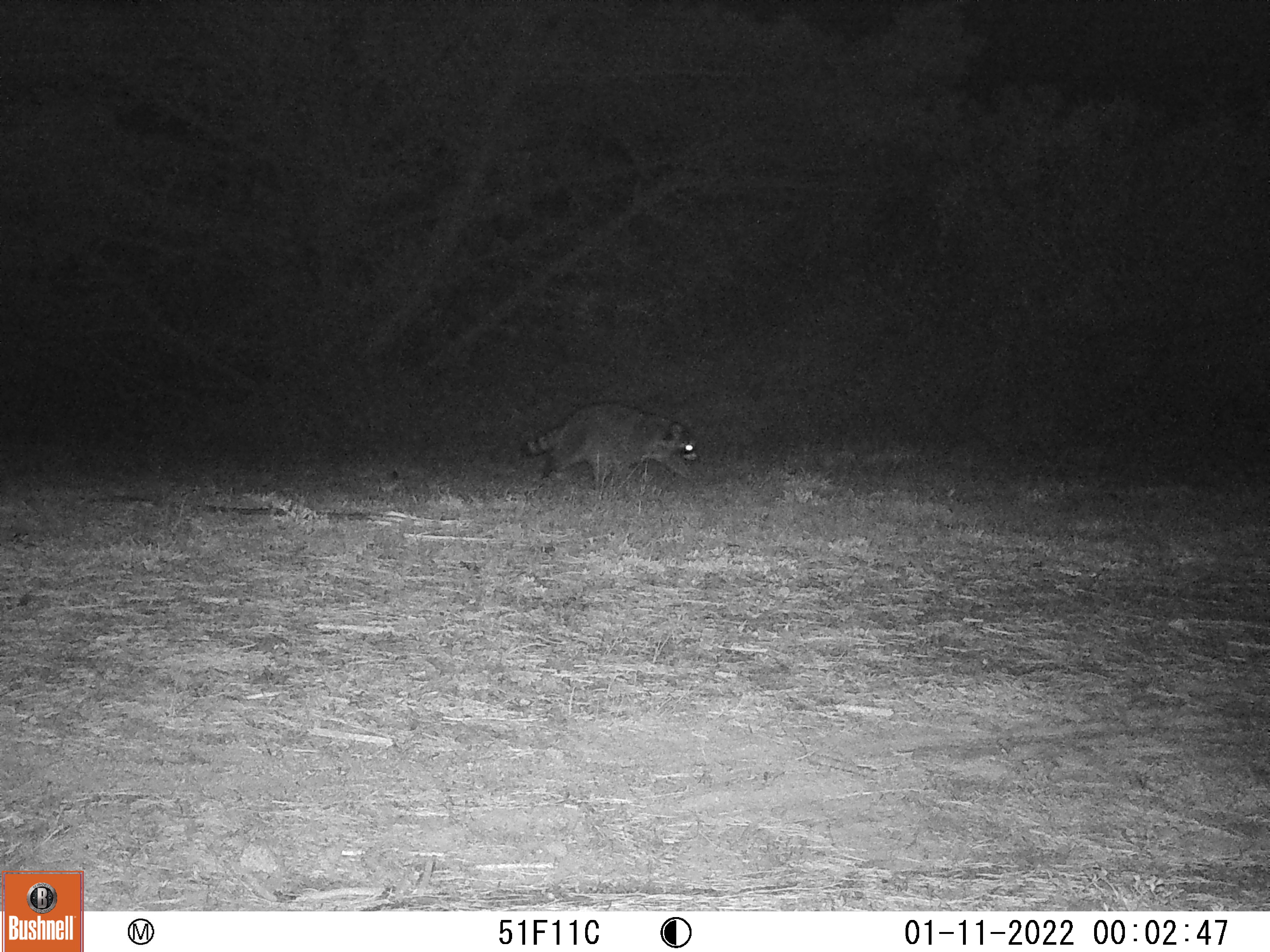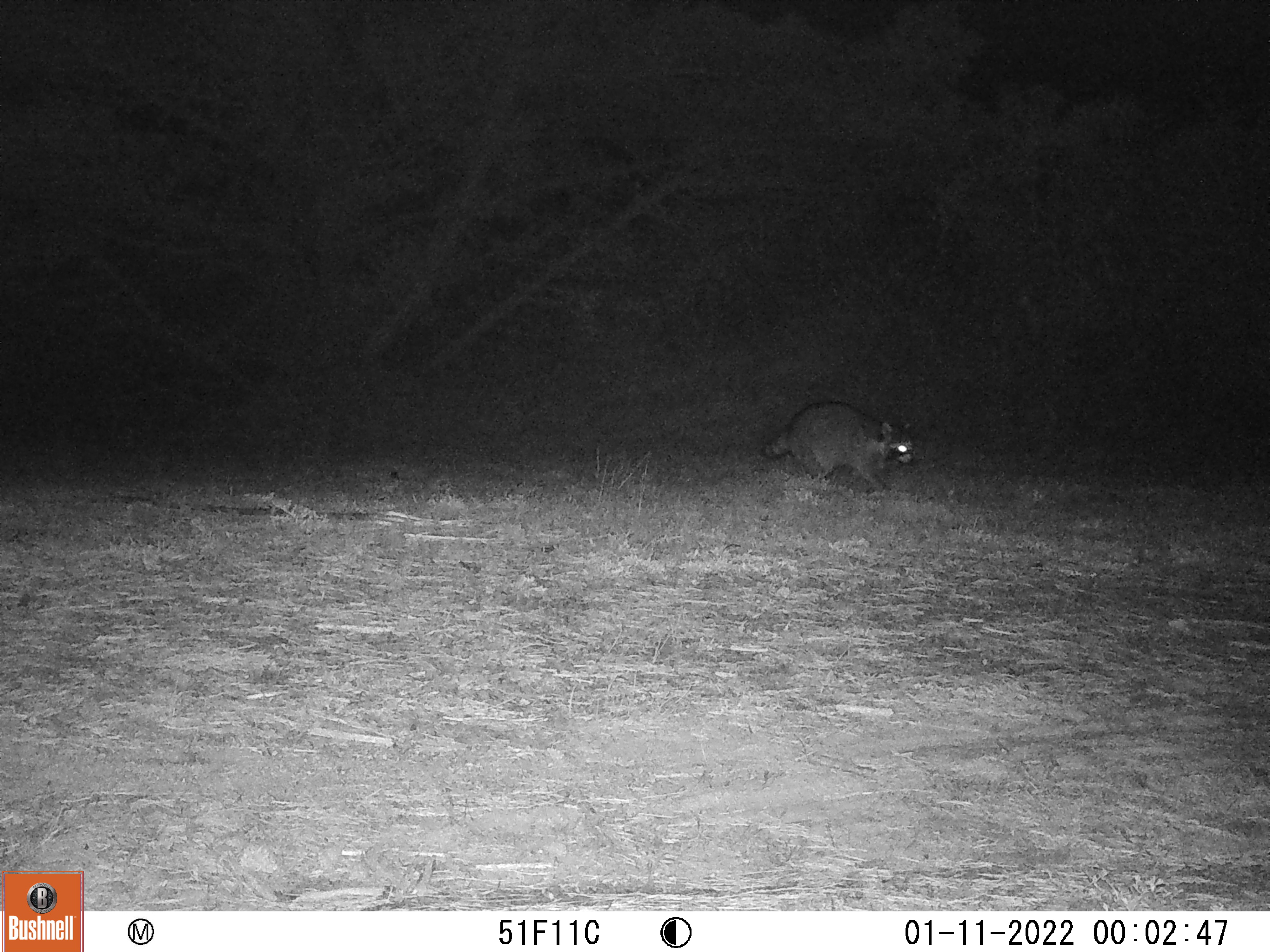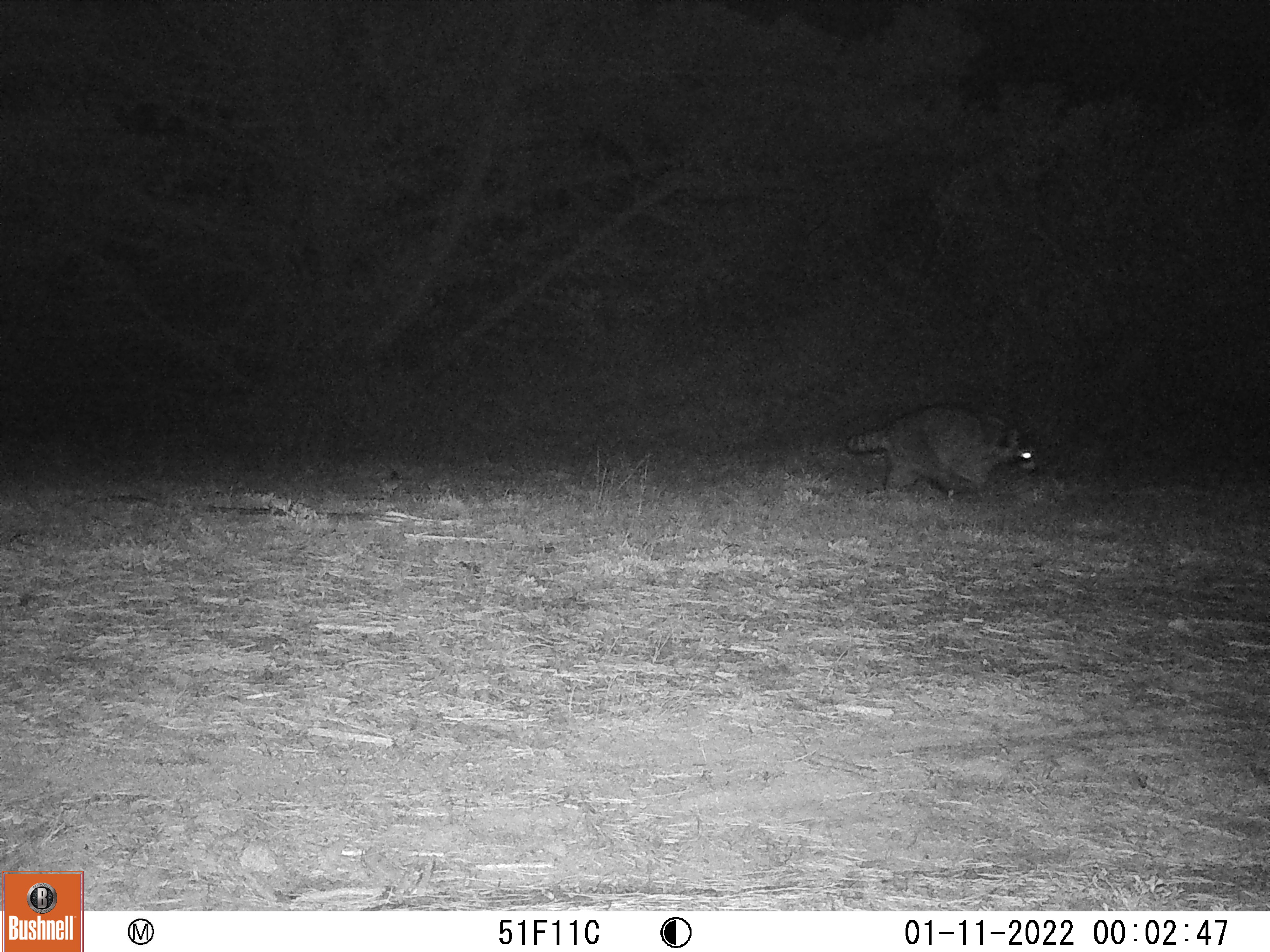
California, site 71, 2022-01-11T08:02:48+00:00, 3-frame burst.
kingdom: Animalia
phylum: Chordata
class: Mammalia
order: Carnivora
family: Procyonidae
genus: Procyon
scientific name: Procyon lotor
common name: raccoon